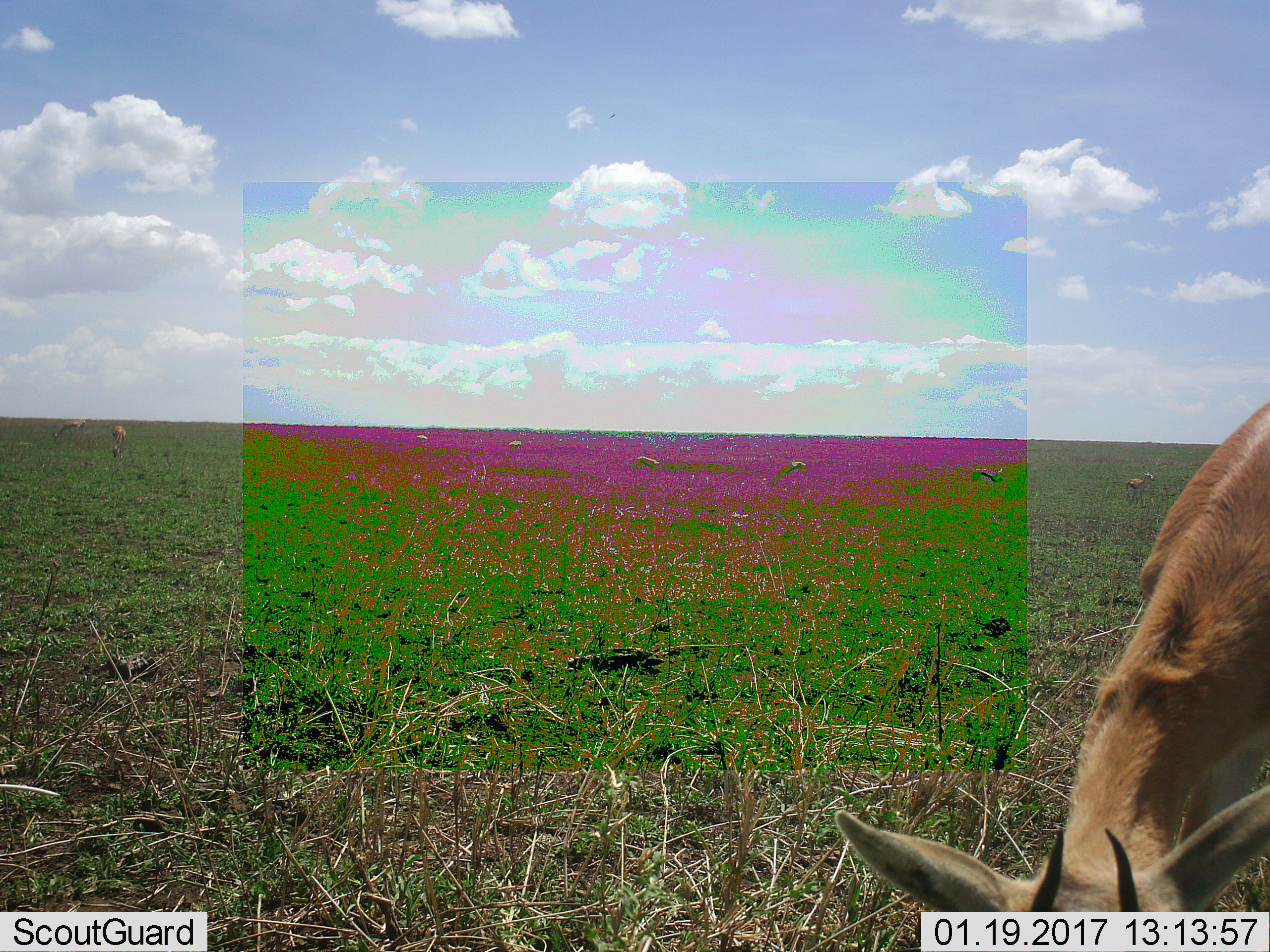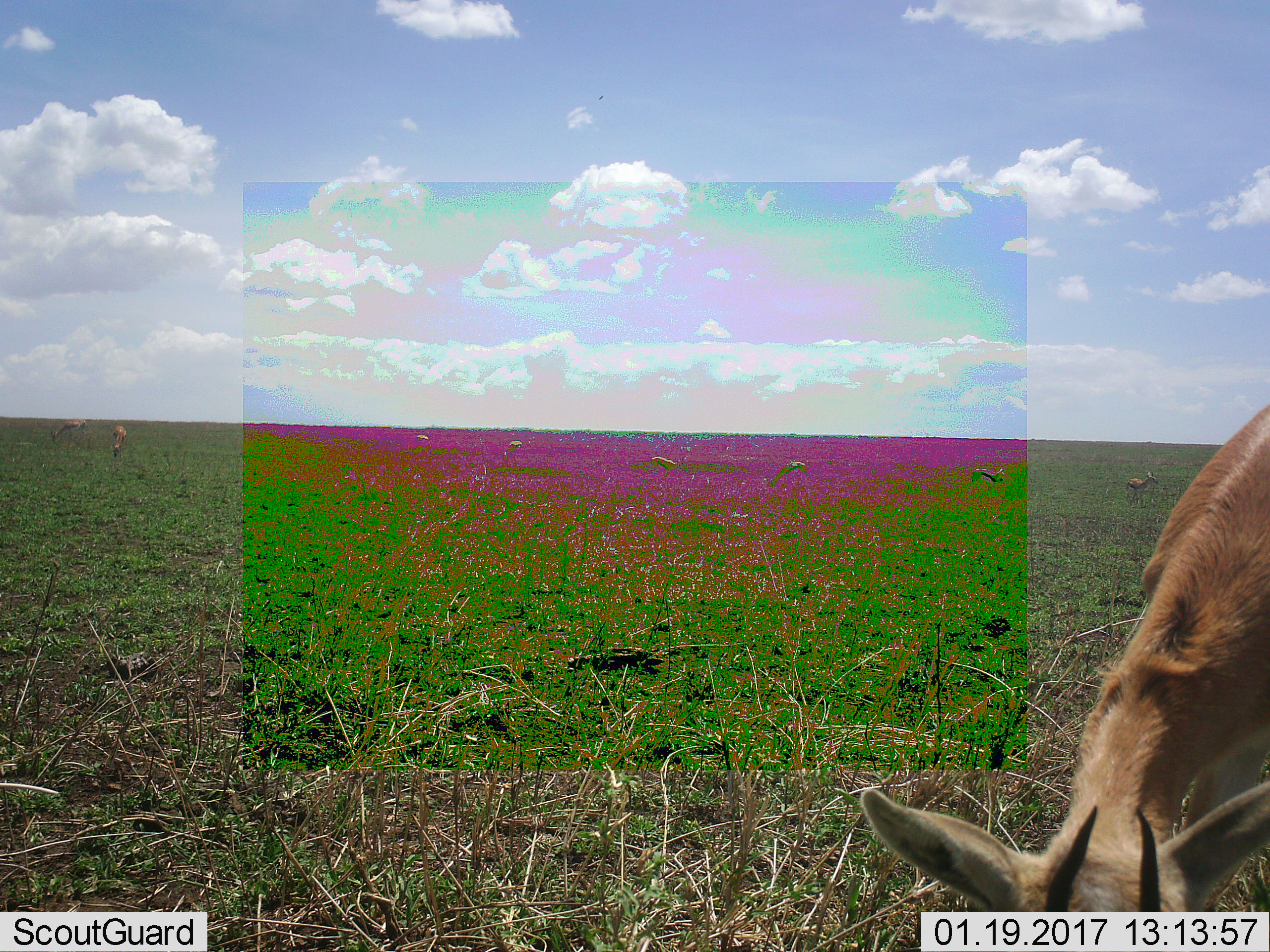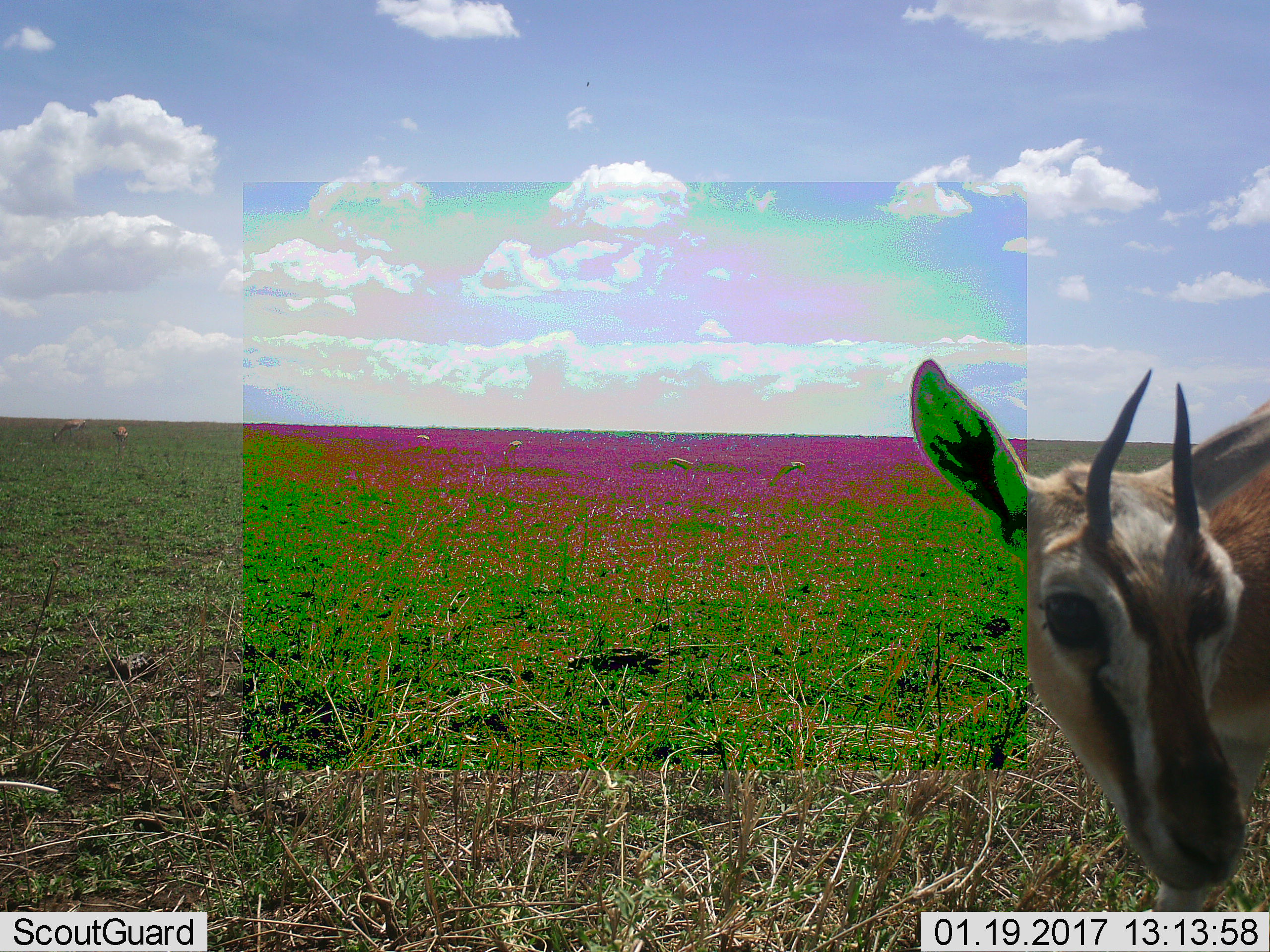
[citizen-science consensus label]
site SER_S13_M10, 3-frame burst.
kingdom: Animalia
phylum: Chordata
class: Mammalia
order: Artiodactyla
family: Bovidae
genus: Eudorcas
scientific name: Eudorcas thomsonii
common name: thomson's gazelle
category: gazellethomsons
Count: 1.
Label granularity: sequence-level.